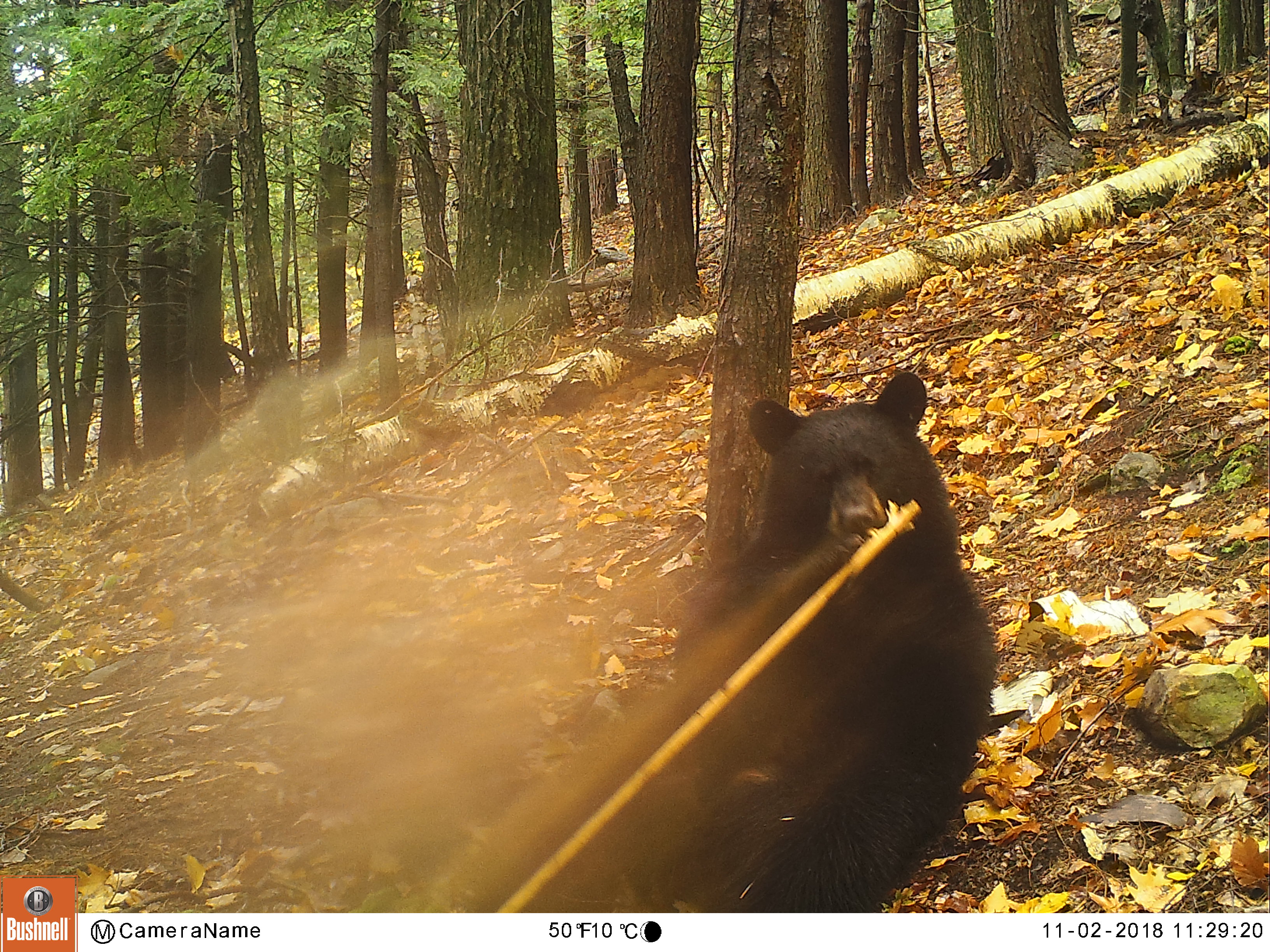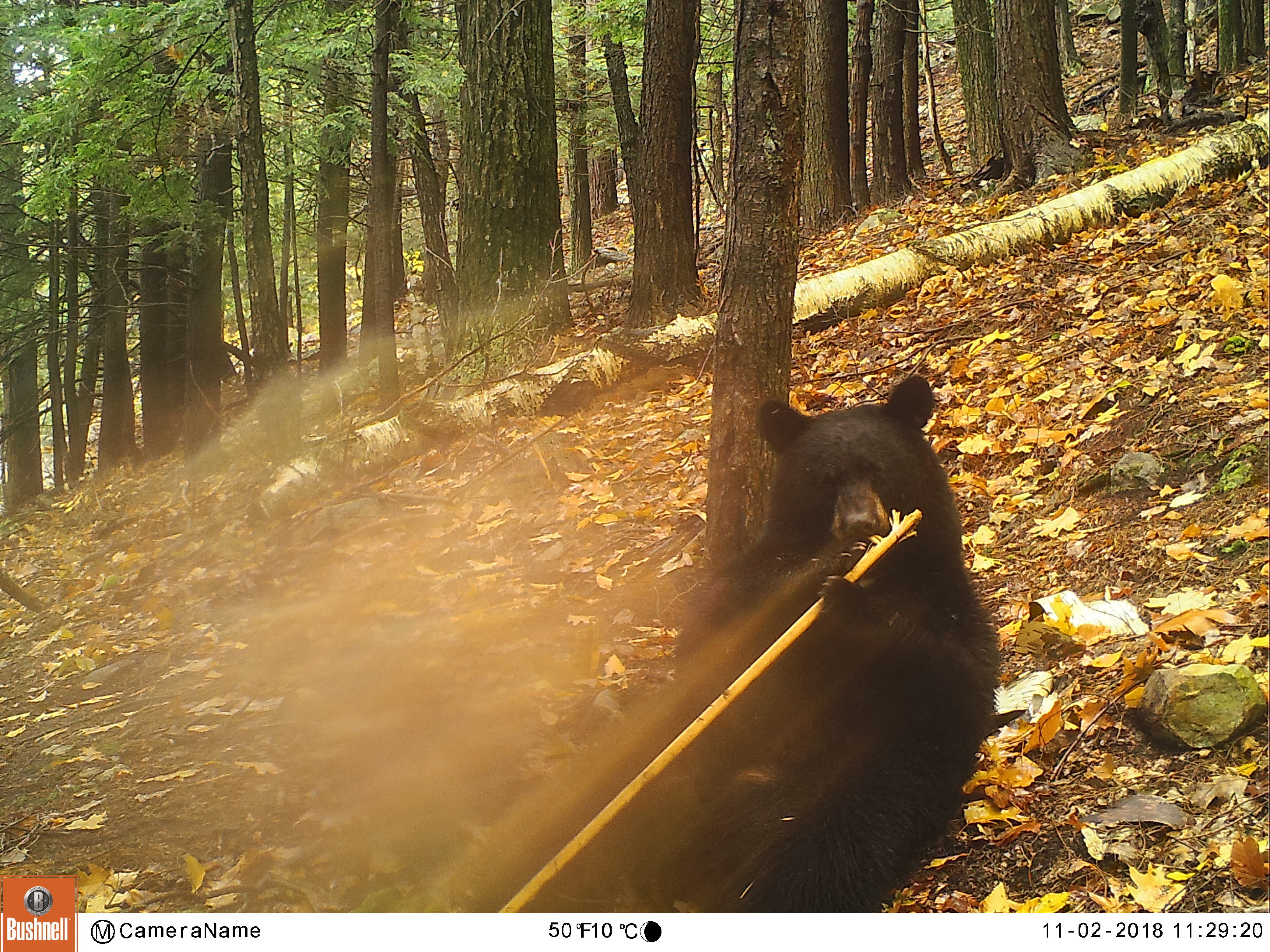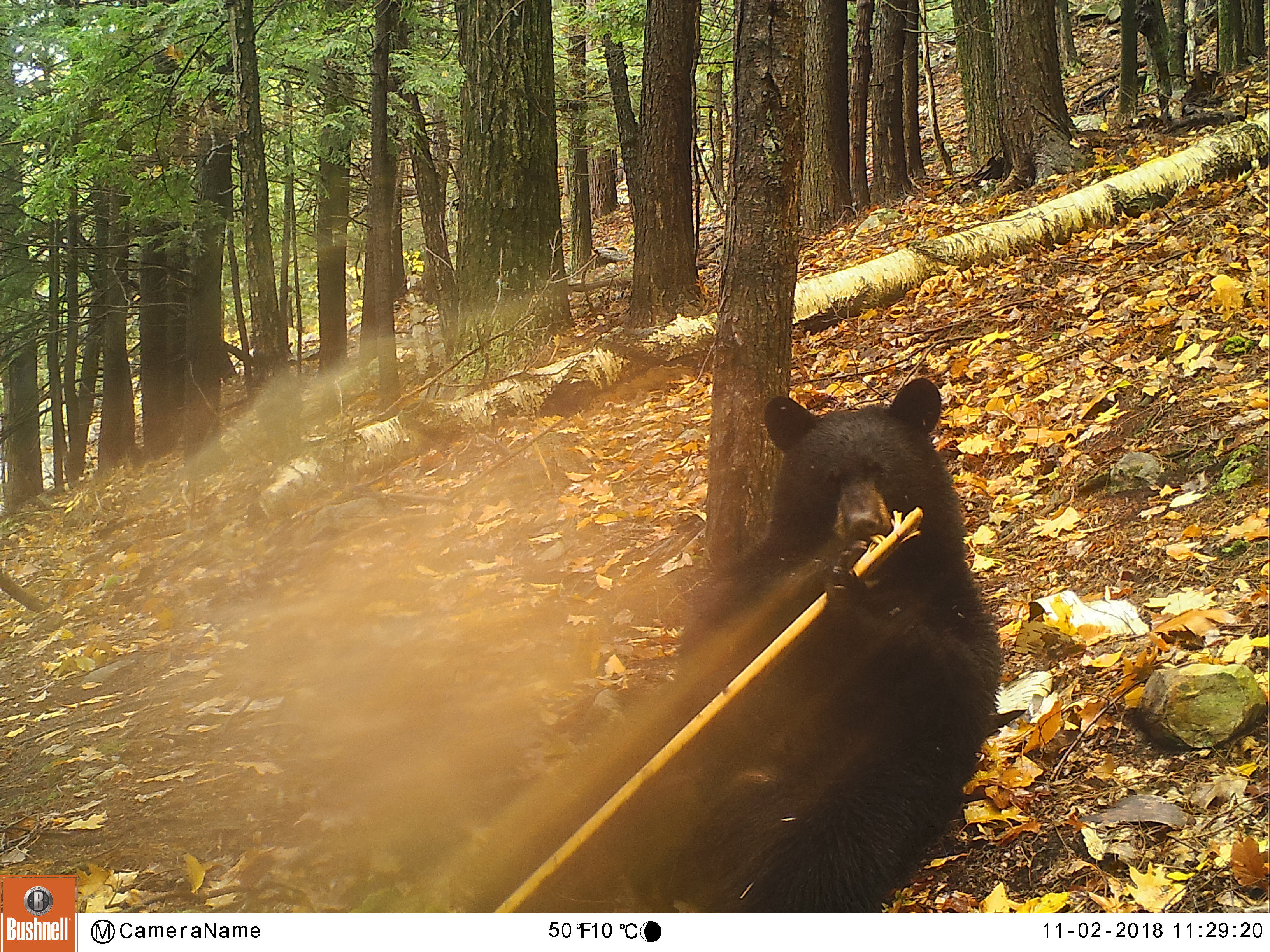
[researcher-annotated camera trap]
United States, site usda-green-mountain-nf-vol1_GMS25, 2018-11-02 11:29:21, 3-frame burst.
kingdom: Animalia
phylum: Chordata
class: Mammalia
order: Carnivora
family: Ursidae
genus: Ursus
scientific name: Ursus americanus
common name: black bear